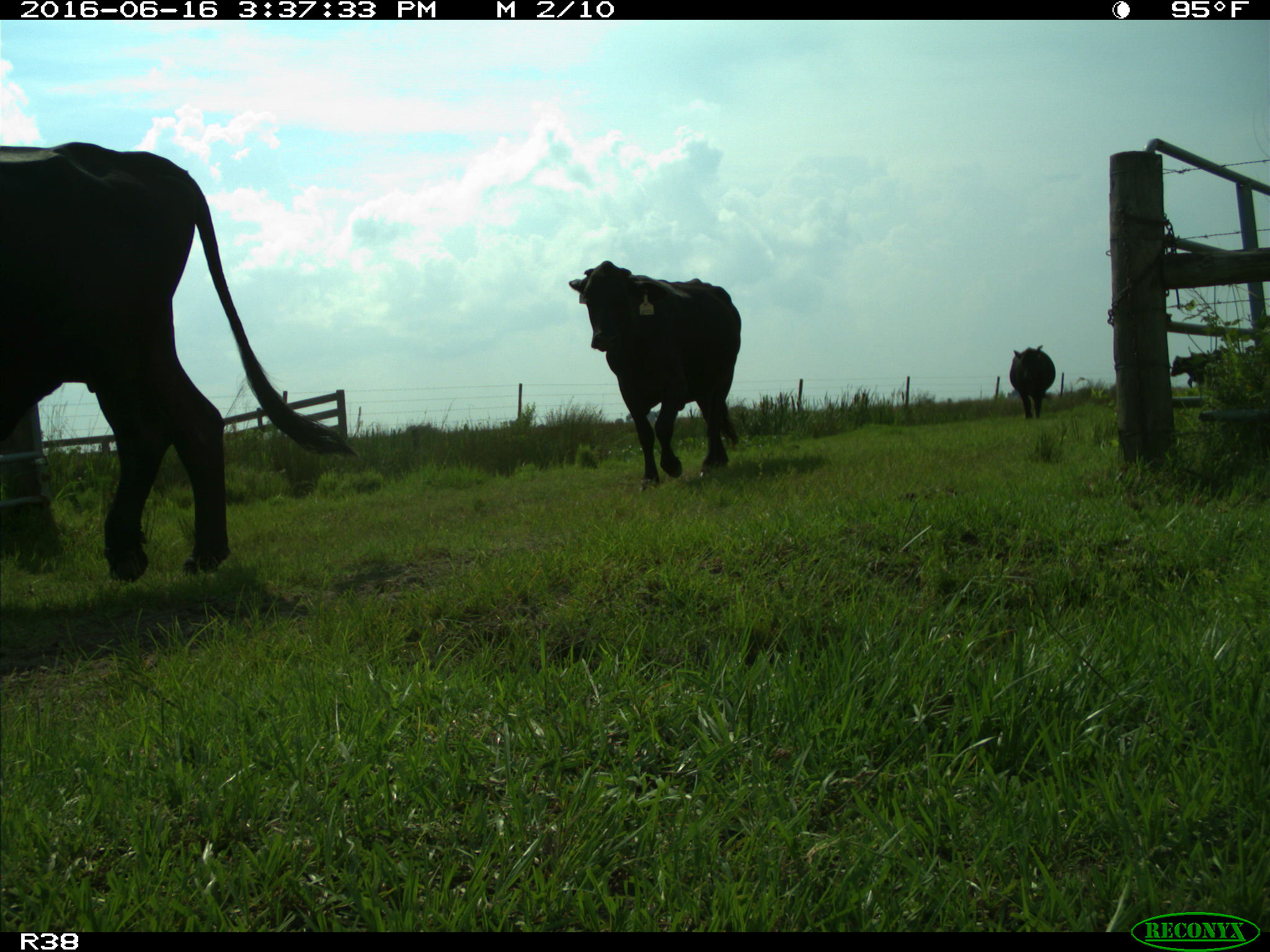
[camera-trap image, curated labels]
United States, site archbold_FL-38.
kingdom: Animalia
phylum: Chordata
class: Mammalia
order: Artiodactyla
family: Bovidae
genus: Bos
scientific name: Bos taurus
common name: domestic cow